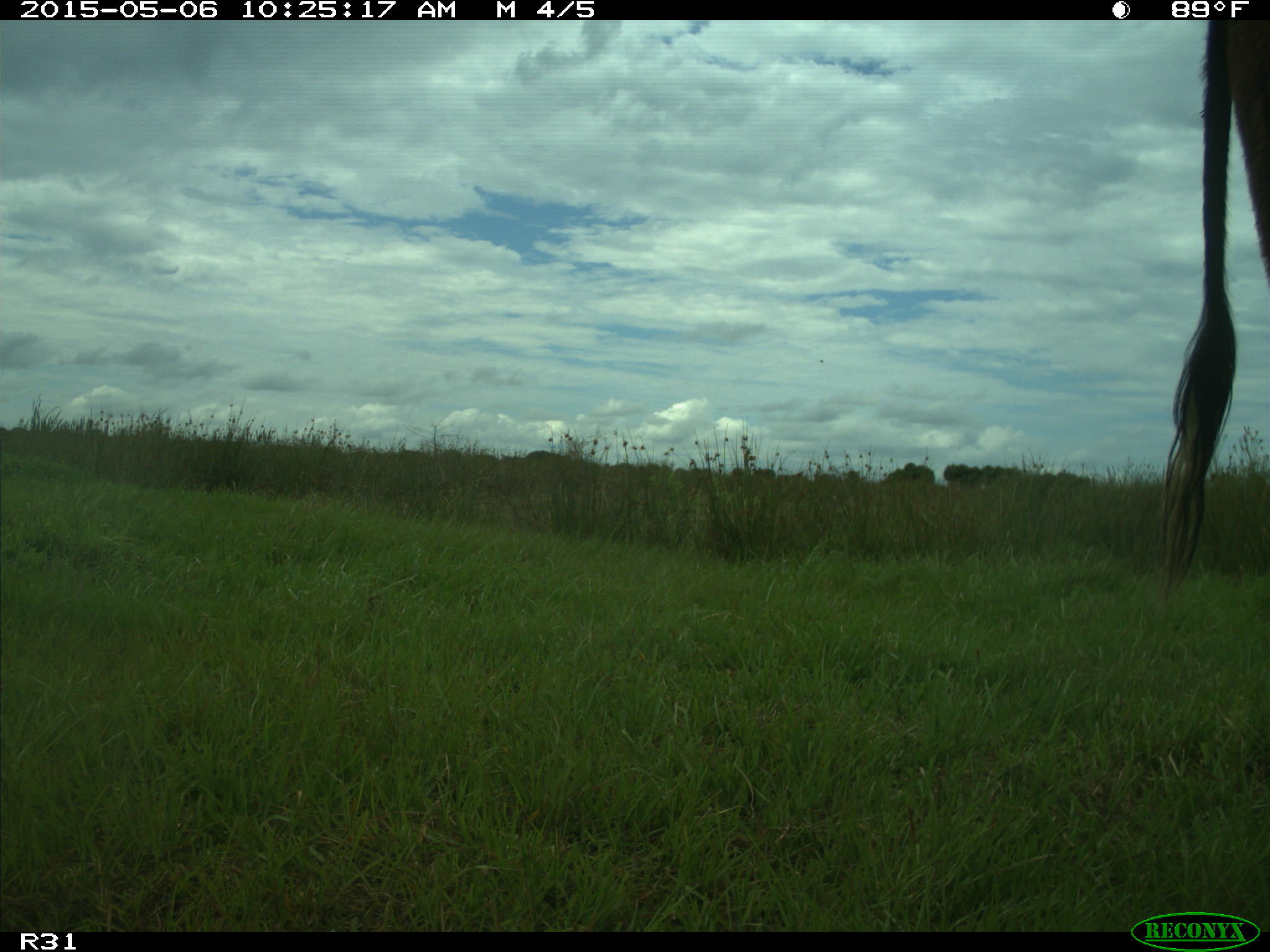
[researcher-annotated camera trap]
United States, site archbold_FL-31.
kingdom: Animalia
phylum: Chordata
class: Mammalia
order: Artiodactyla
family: Bovidae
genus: Bos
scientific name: Bos taurus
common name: domestic cow